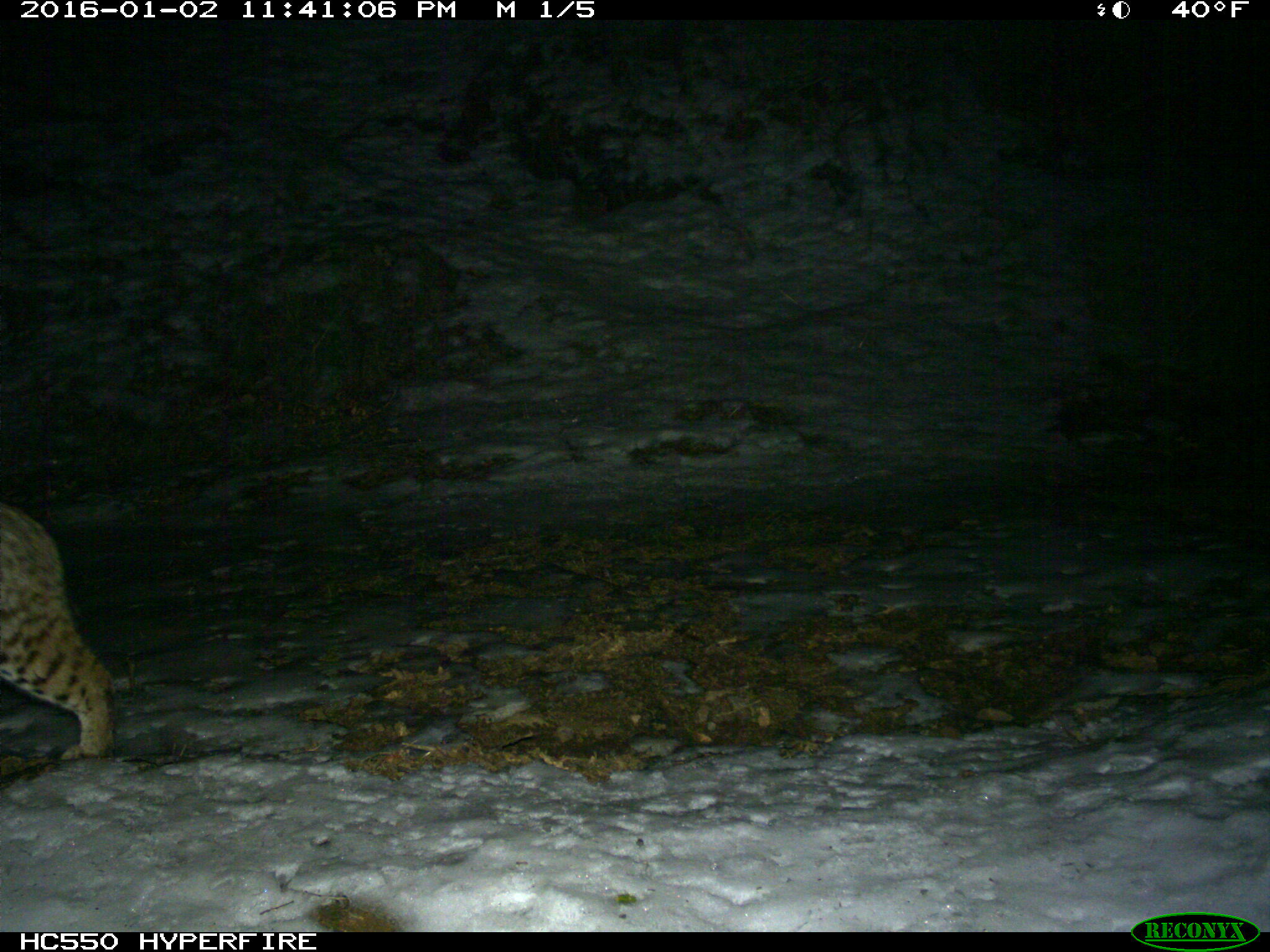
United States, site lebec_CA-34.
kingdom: Animalia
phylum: Chordata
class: Mammalia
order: Carnivora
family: Felidae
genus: Lynx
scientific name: Lynx rufus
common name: bobcat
Lynx rufus (bobcat).